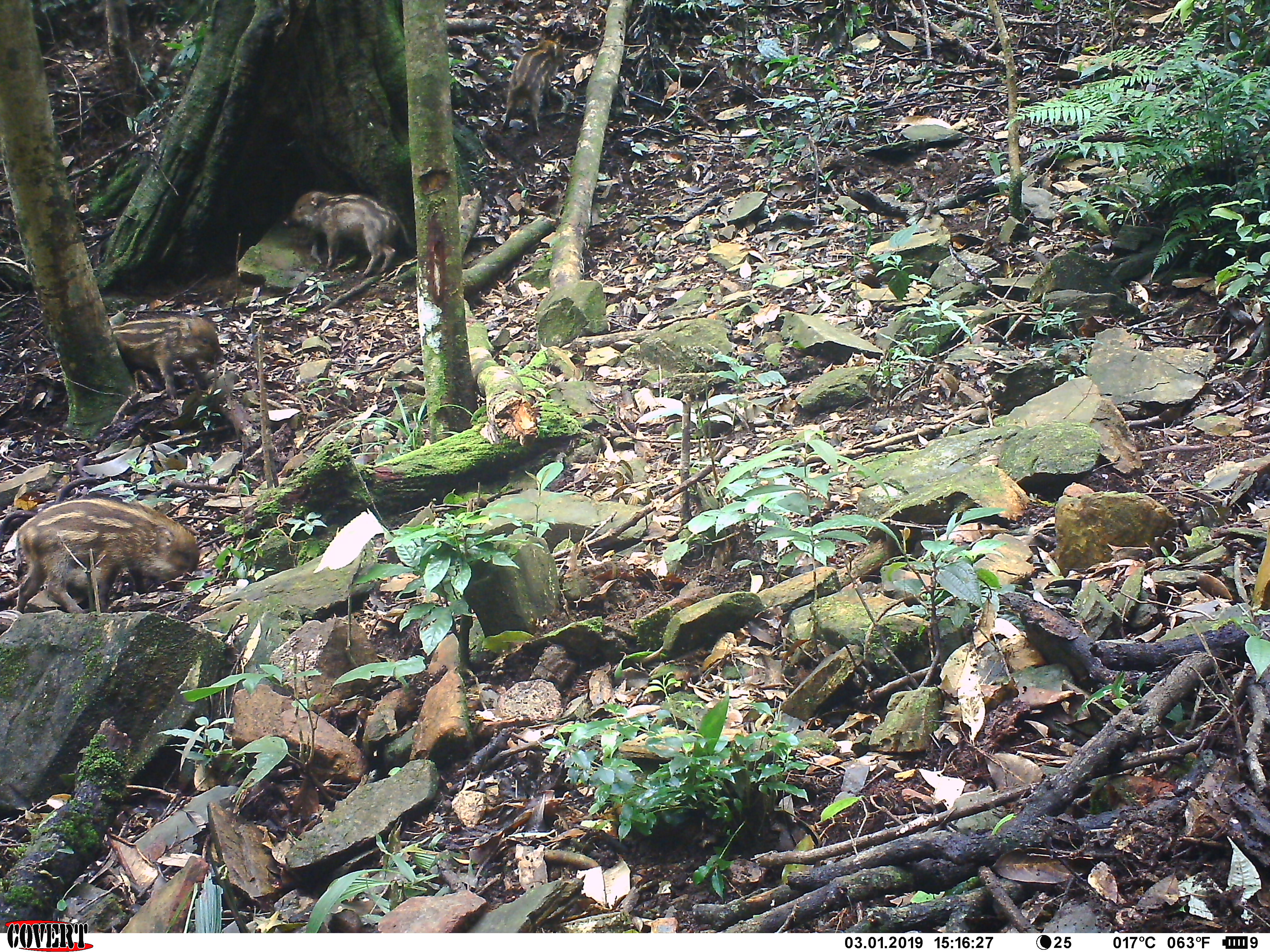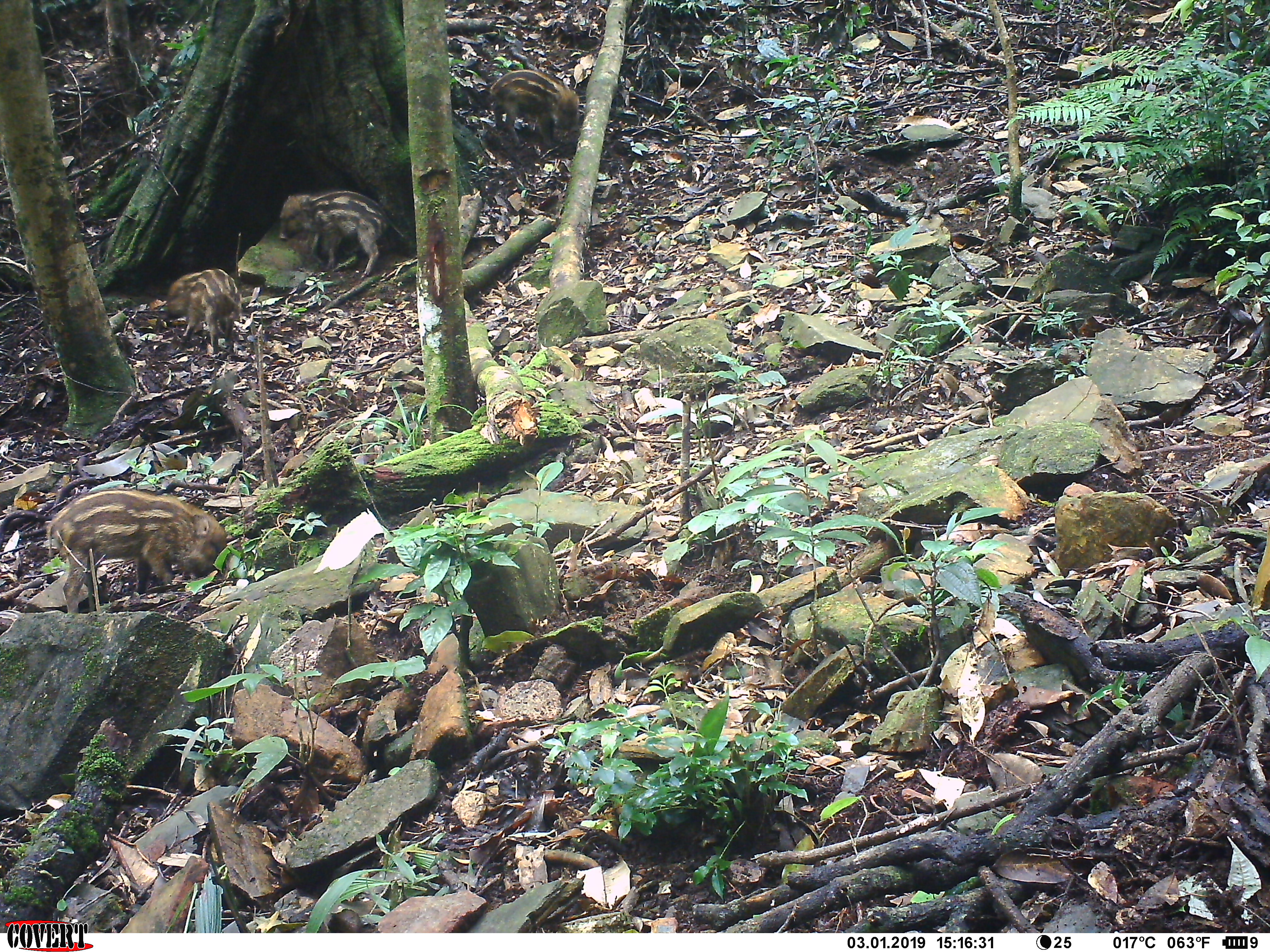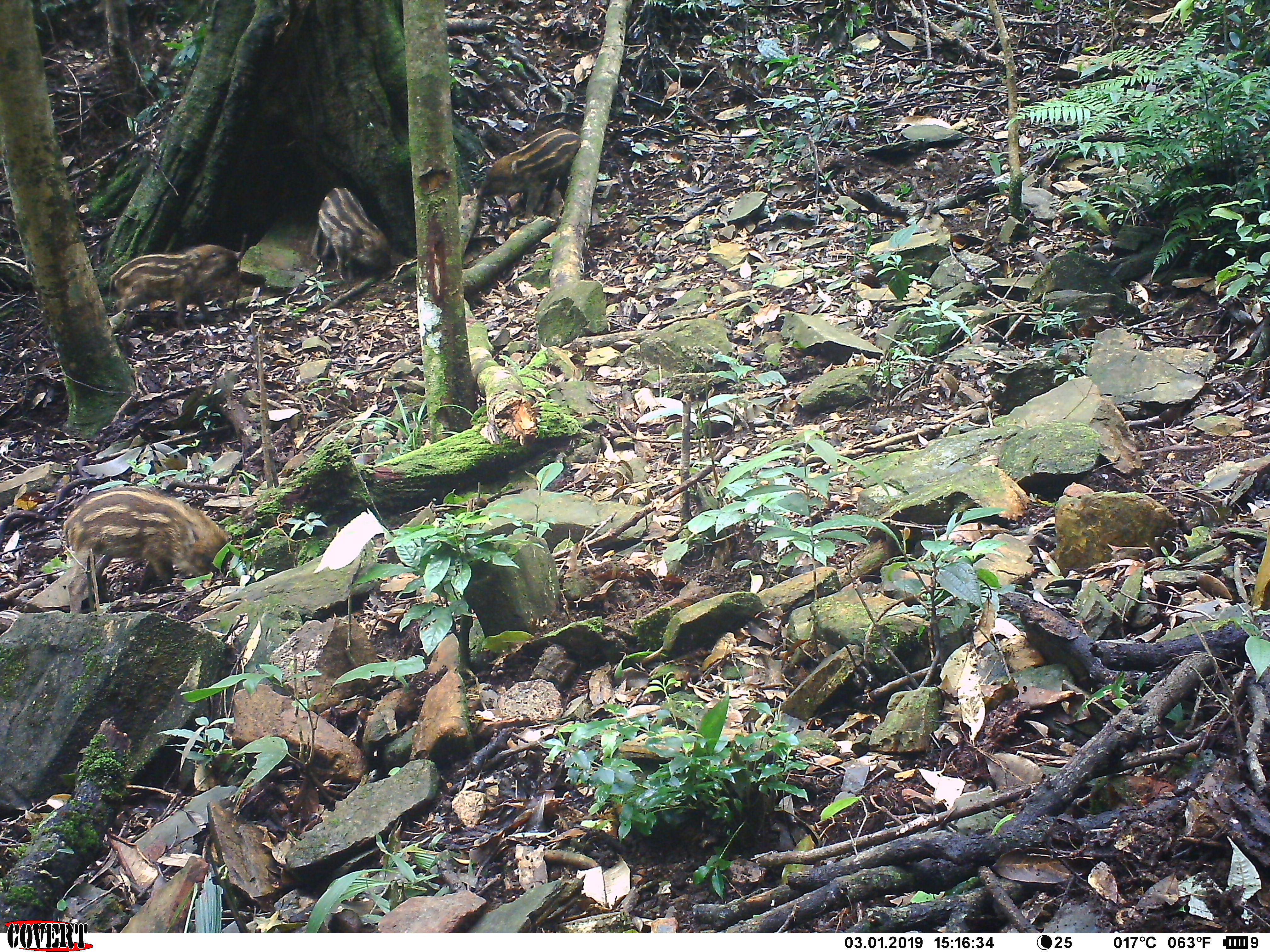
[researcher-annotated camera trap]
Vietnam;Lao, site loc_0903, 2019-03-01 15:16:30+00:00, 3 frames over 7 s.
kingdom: Animalia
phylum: Chordata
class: Mammalia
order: Artiodactyla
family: Suidae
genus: Sus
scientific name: Sus scrofa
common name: eurasian wild pig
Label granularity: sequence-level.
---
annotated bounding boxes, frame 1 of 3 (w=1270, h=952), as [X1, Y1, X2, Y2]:
eurasian wild pig: [14, 496, 200, 616]; [281, 189, 411, 278]; [112, 316, 225, 400]; [500, 37, 563, 134]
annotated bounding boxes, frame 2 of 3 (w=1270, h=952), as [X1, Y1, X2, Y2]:
eurasian wild pig: [44, 489, 226, 615]; [277, 190, 406, 280]; [487, 69, 580, 149]; [166, 267, 243, 355]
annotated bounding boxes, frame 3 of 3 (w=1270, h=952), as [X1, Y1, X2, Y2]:
eurasian wild pig: [62, 485, 232, 613]; [108, 243, 241, 331]; [475, 128, 582, 220]; [316, 186, 391, 282]